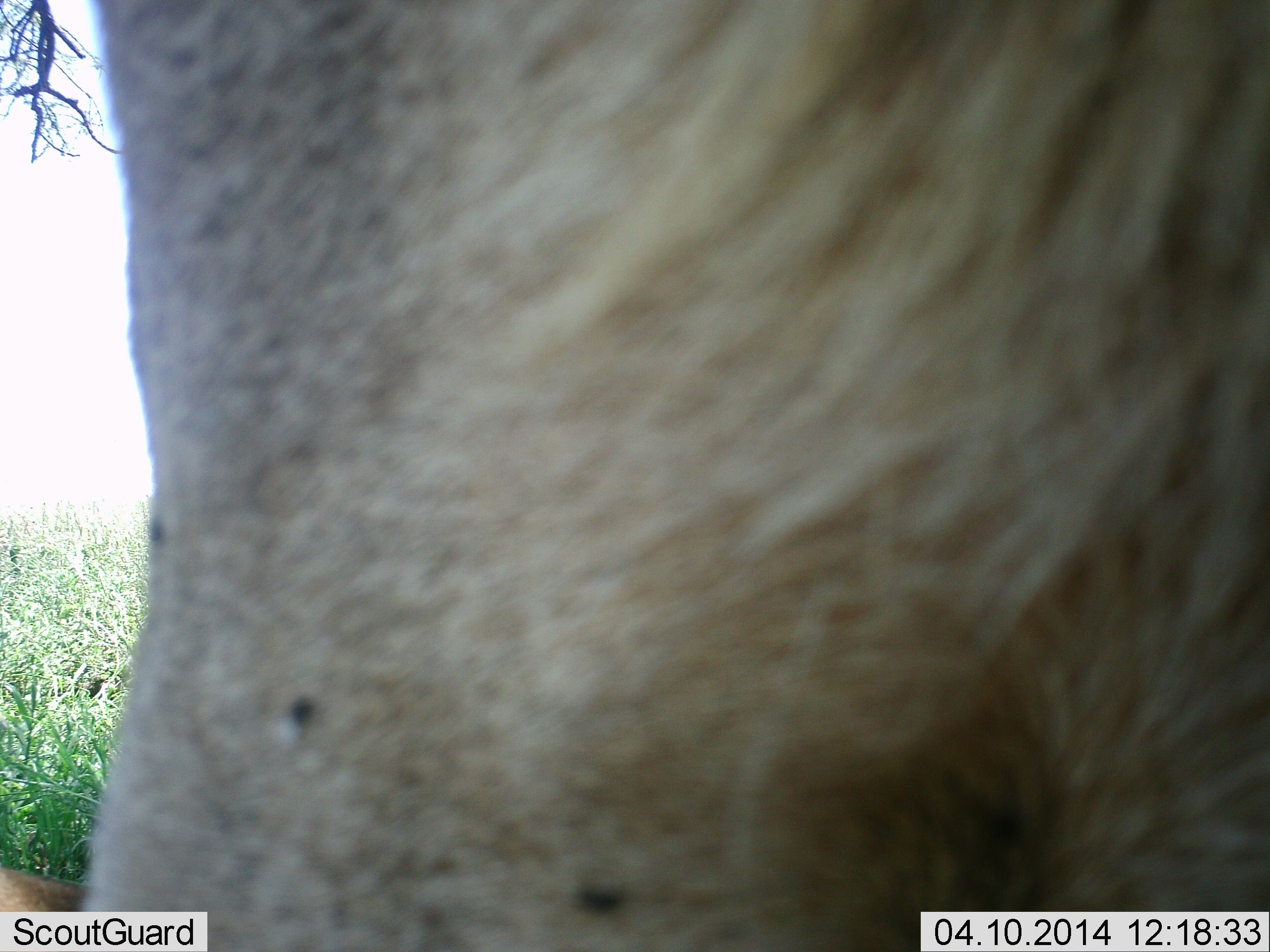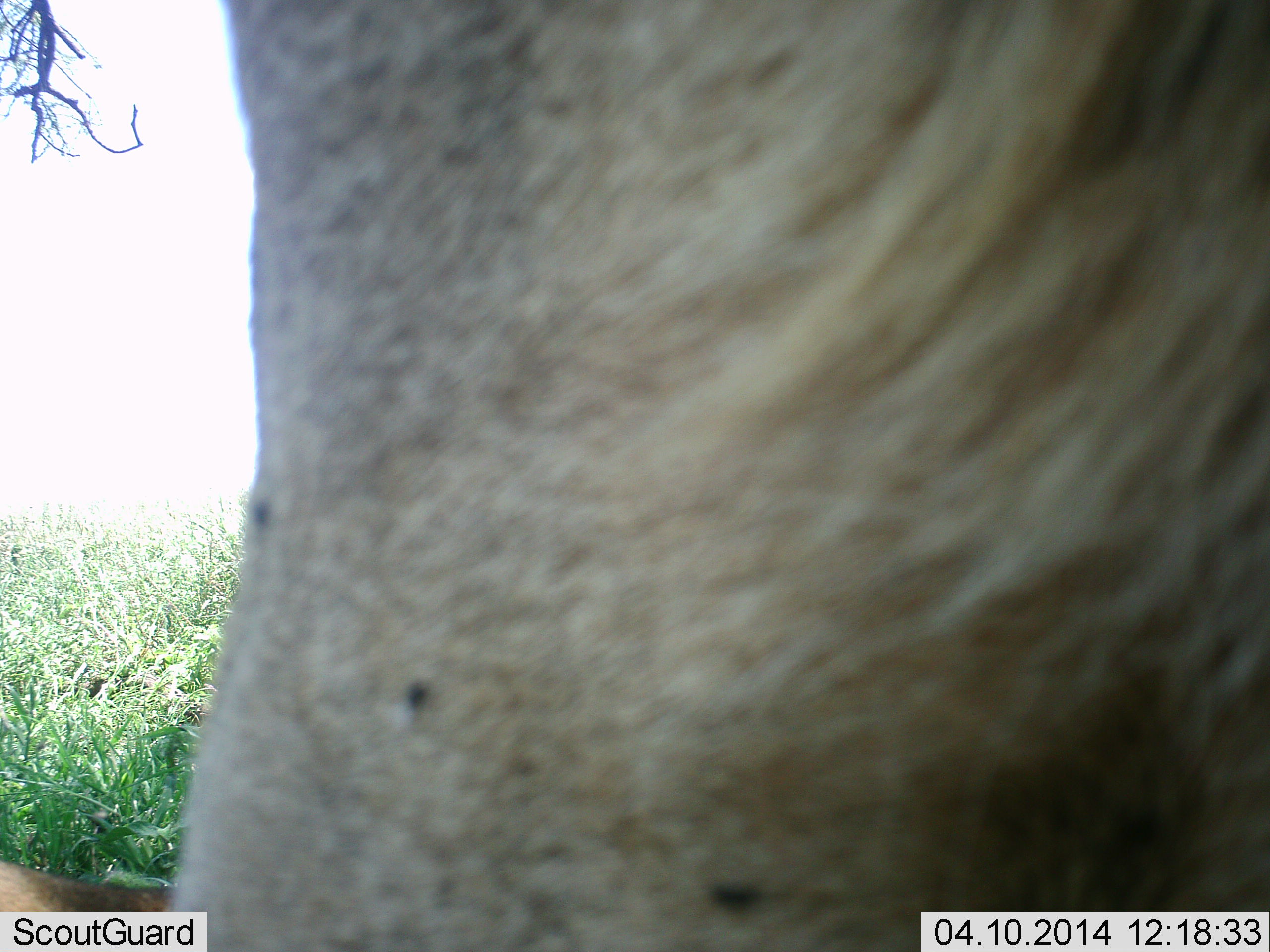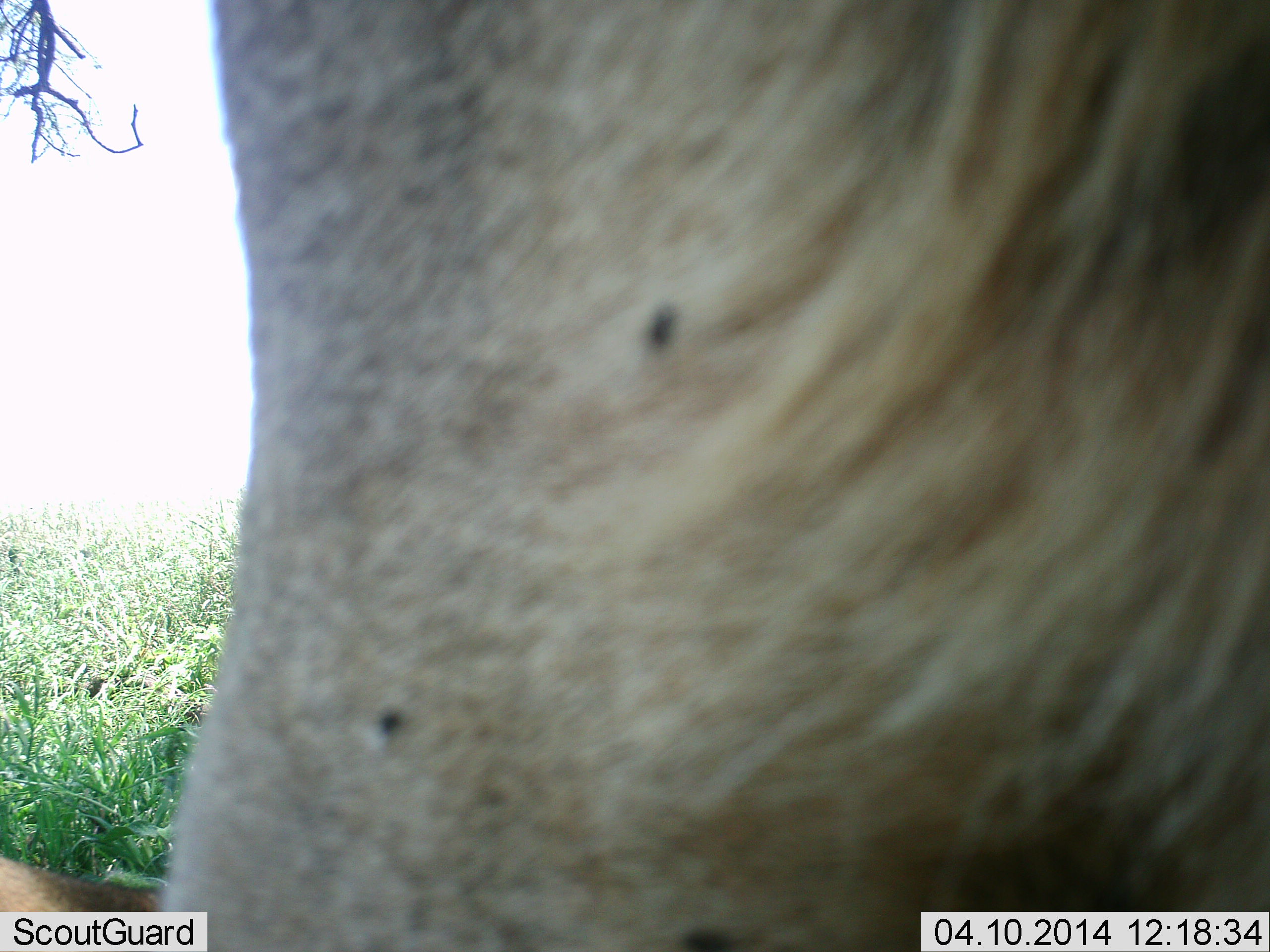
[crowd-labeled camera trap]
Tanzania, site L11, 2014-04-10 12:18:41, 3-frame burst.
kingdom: Animalia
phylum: Chordata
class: Mammalia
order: Carnivora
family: Felidae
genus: Panthera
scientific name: Panthera leo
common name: lion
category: lionmale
Lionmale (lion) (Panthera leo), count 1. Behavior (volunteer vote fractions): standing 67%, resting 25%, moving 0%, interacting 8%. Young present (vote fraction): 0%. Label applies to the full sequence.